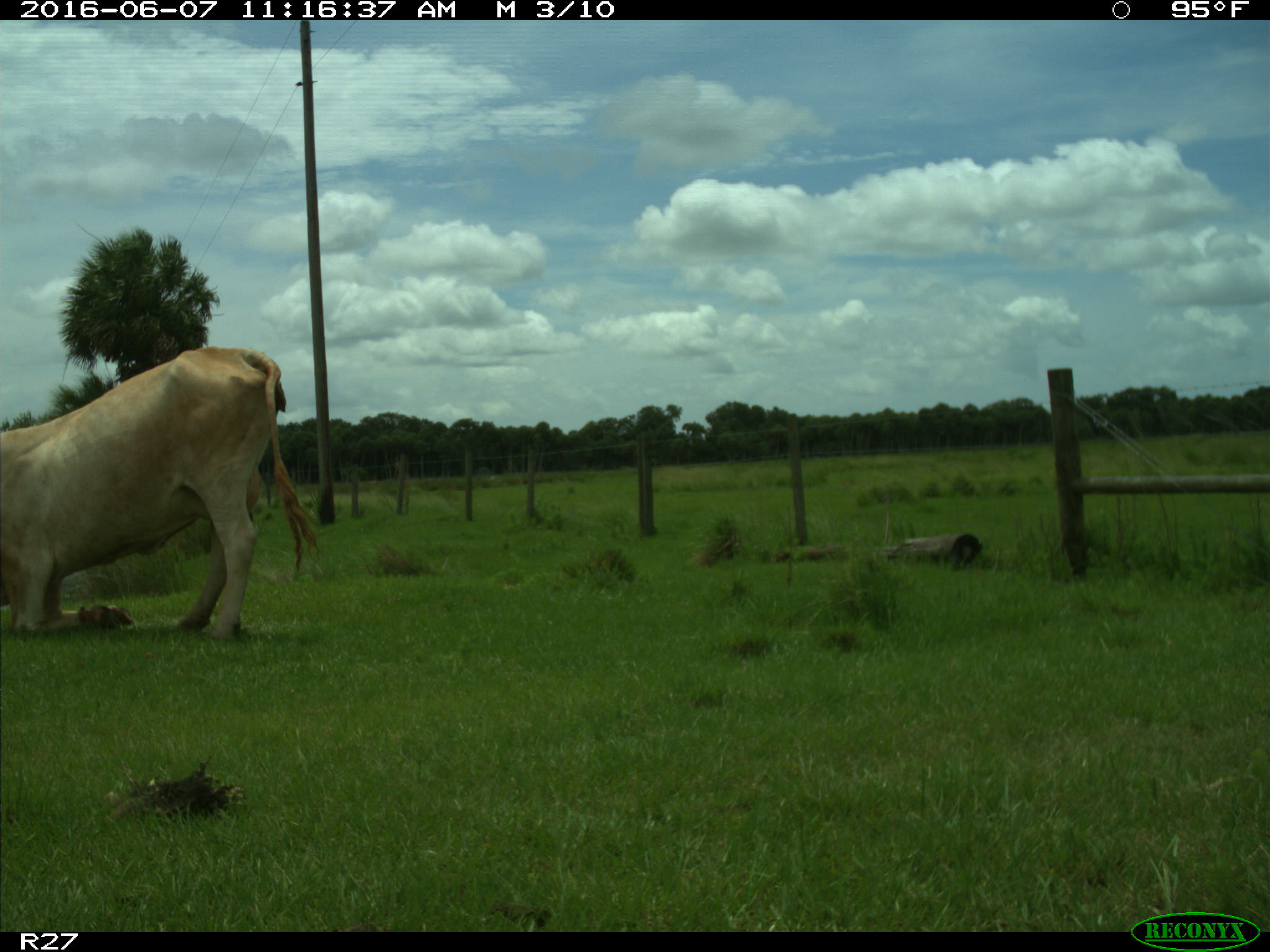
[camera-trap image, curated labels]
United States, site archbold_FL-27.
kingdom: Animalia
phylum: Chordata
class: Mammalia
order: Artiodactyla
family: Bovidae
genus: Bos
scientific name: Bos taurus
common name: domestic cow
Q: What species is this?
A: Bos taurus (domestic cow).